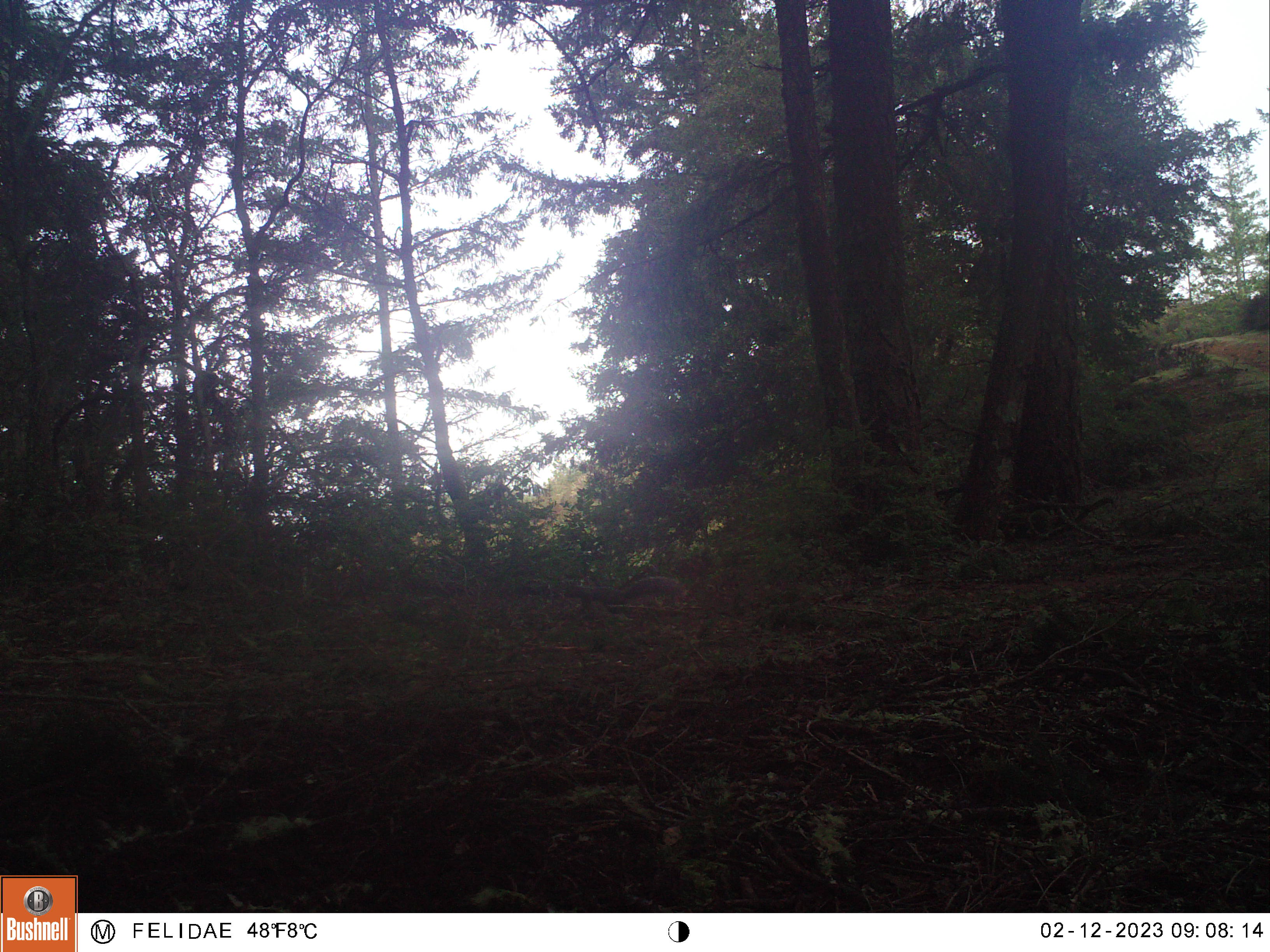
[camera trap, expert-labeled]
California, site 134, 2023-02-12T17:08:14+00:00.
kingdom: Animalia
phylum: Chordata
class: Mammalia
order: Rodentia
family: Sciuridae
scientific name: Sciuridae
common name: squirrel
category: unknown squirrel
Unknown squirrel (squirrel) (Sciuridae).